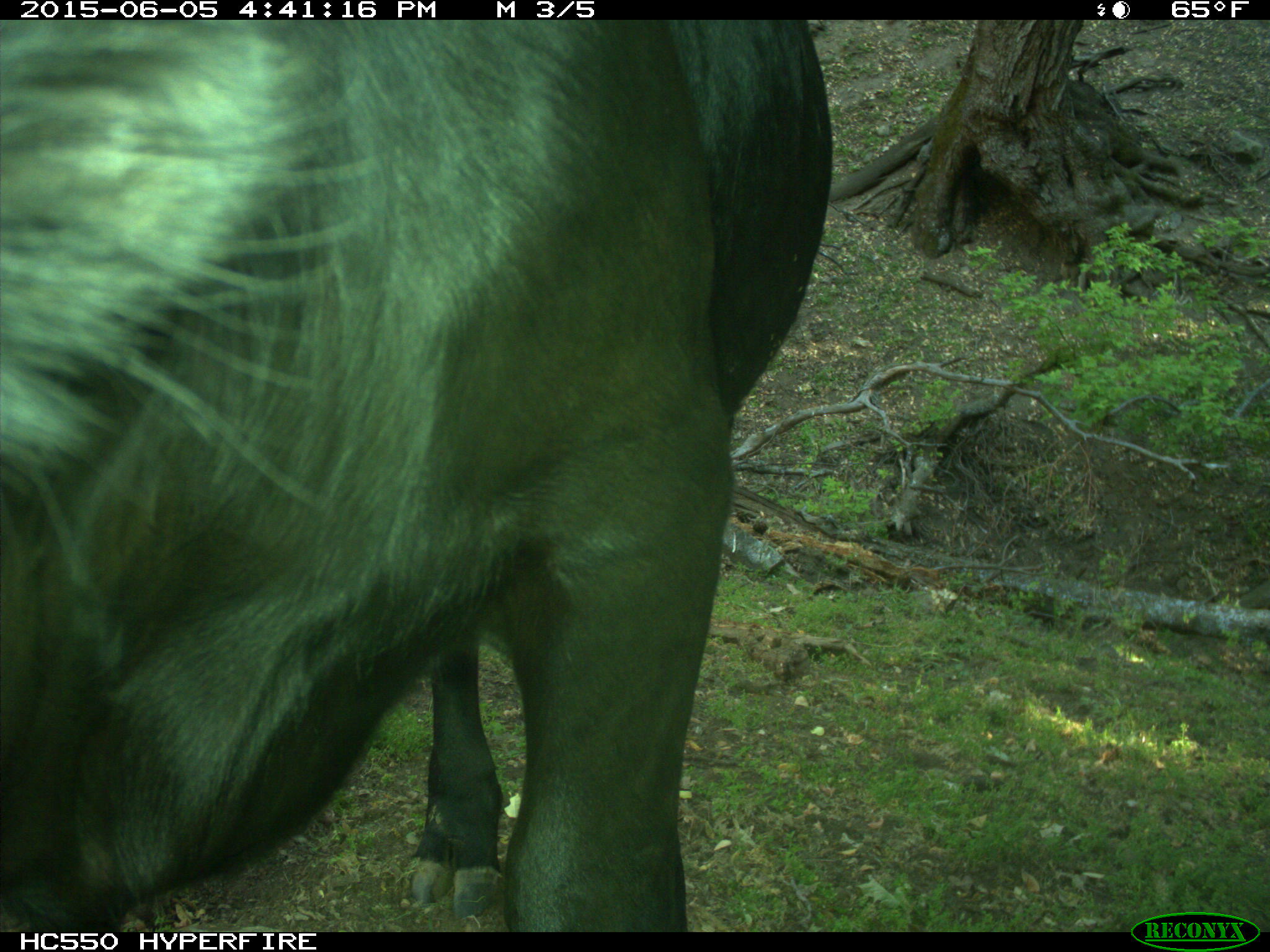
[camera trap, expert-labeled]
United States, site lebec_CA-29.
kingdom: Animalia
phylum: Chordata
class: Mammalia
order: Artiodactyla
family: Bovidae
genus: Bos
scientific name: Bos taurus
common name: domestic cow